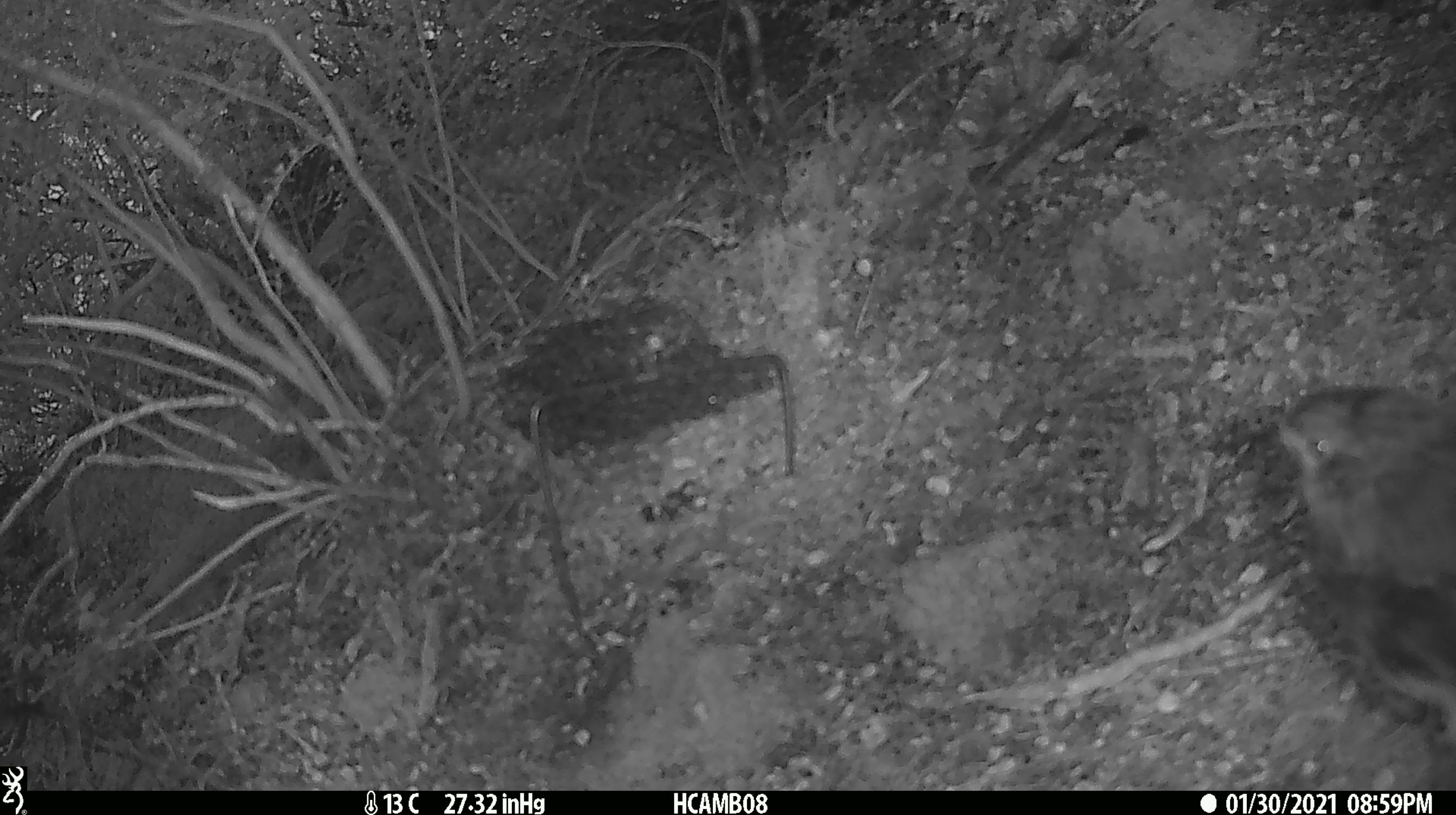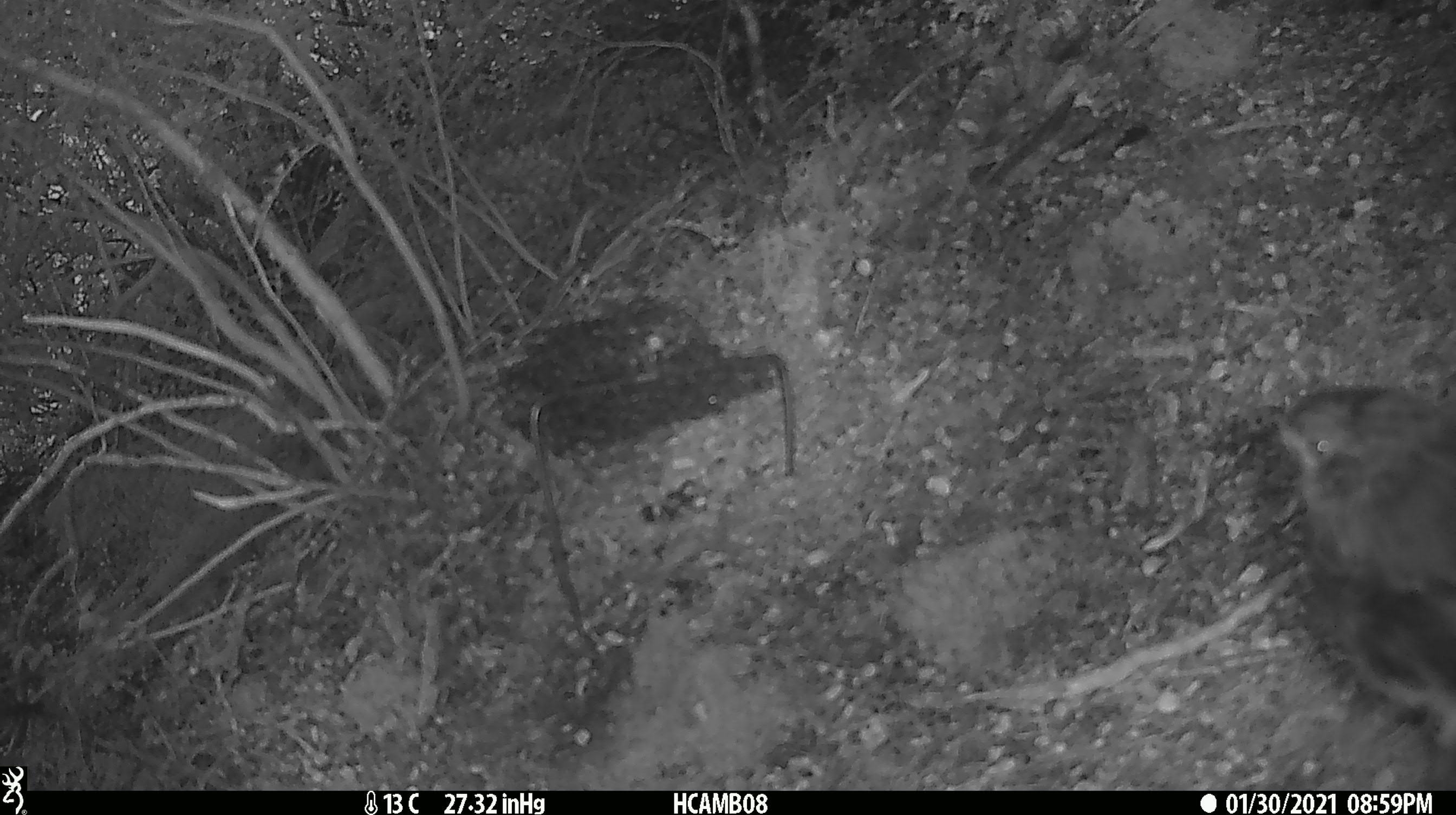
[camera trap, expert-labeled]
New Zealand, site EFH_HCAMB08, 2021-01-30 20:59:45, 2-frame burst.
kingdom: Animalia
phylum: Chordata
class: Aves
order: Passeriformes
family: Petroicidae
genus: Petroica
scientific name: Petroica australis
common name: new zealand robin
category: robin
Robin (new zealand robin) (Petroica australis).